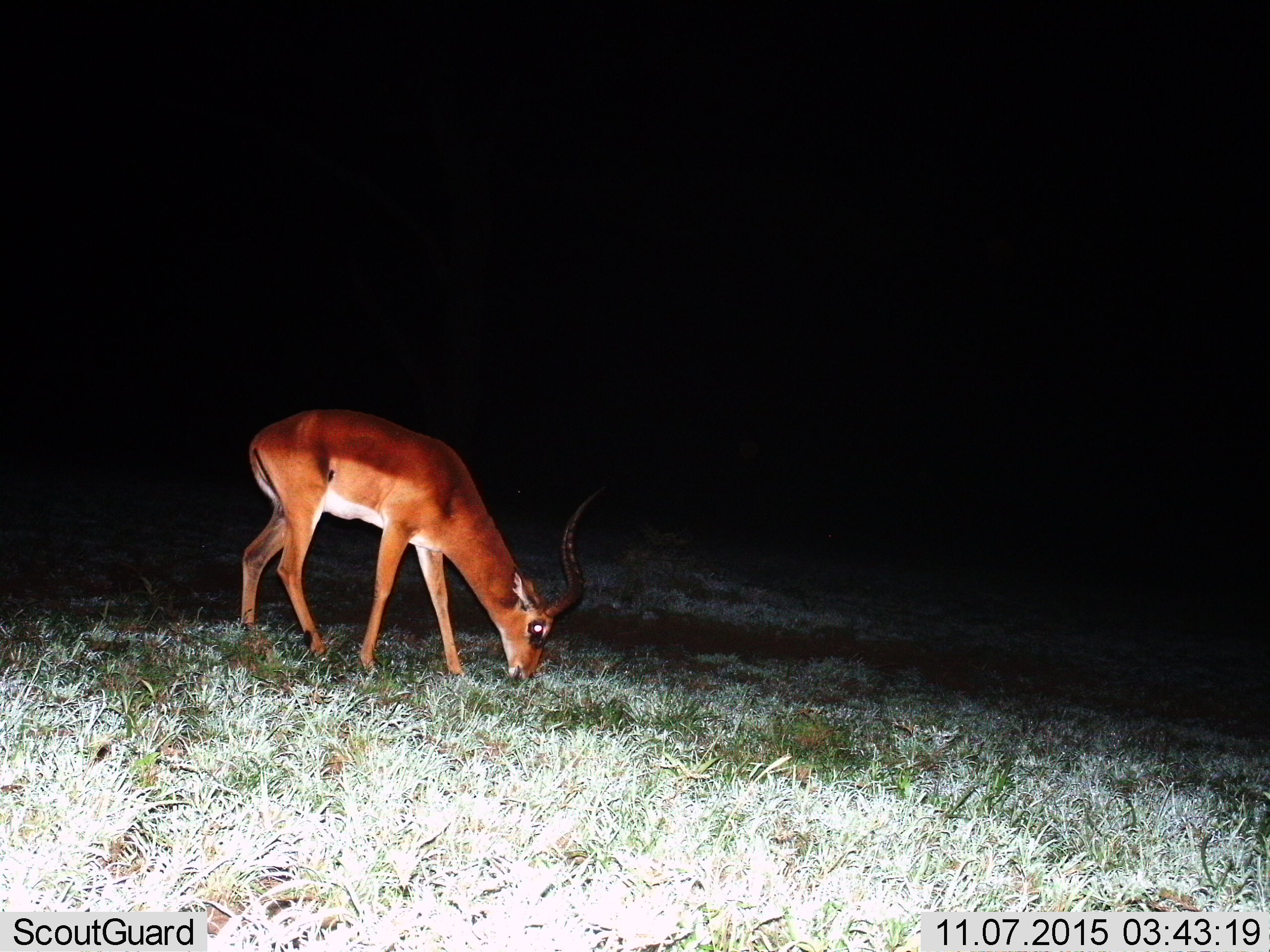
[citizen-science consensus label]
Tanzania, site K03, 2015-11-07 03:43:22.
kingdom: Animalia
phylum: Chordata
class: Mammalia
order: Artiodactyla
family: Bovidae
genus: Nanger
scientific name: Nanger granti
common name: grant's gazelle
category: gazellegrants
Gazellegrants (grant's gazelle) (Nanger granti), count 1. Behavior (volunteer vote fractions): standing 25%, resting 0%, moving 0%, interacting 0%. Young present (vote fraction): 0%. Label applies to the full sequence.